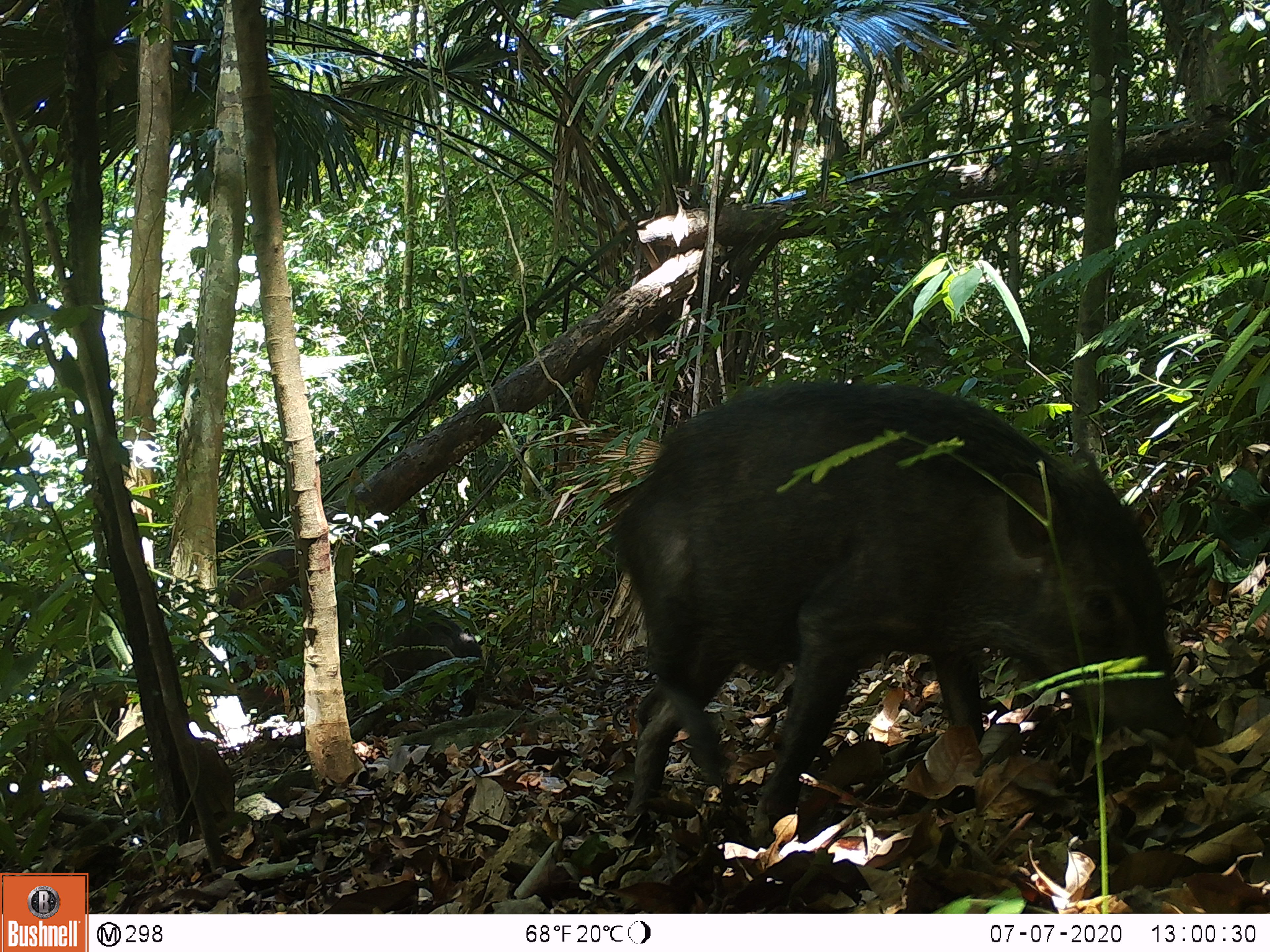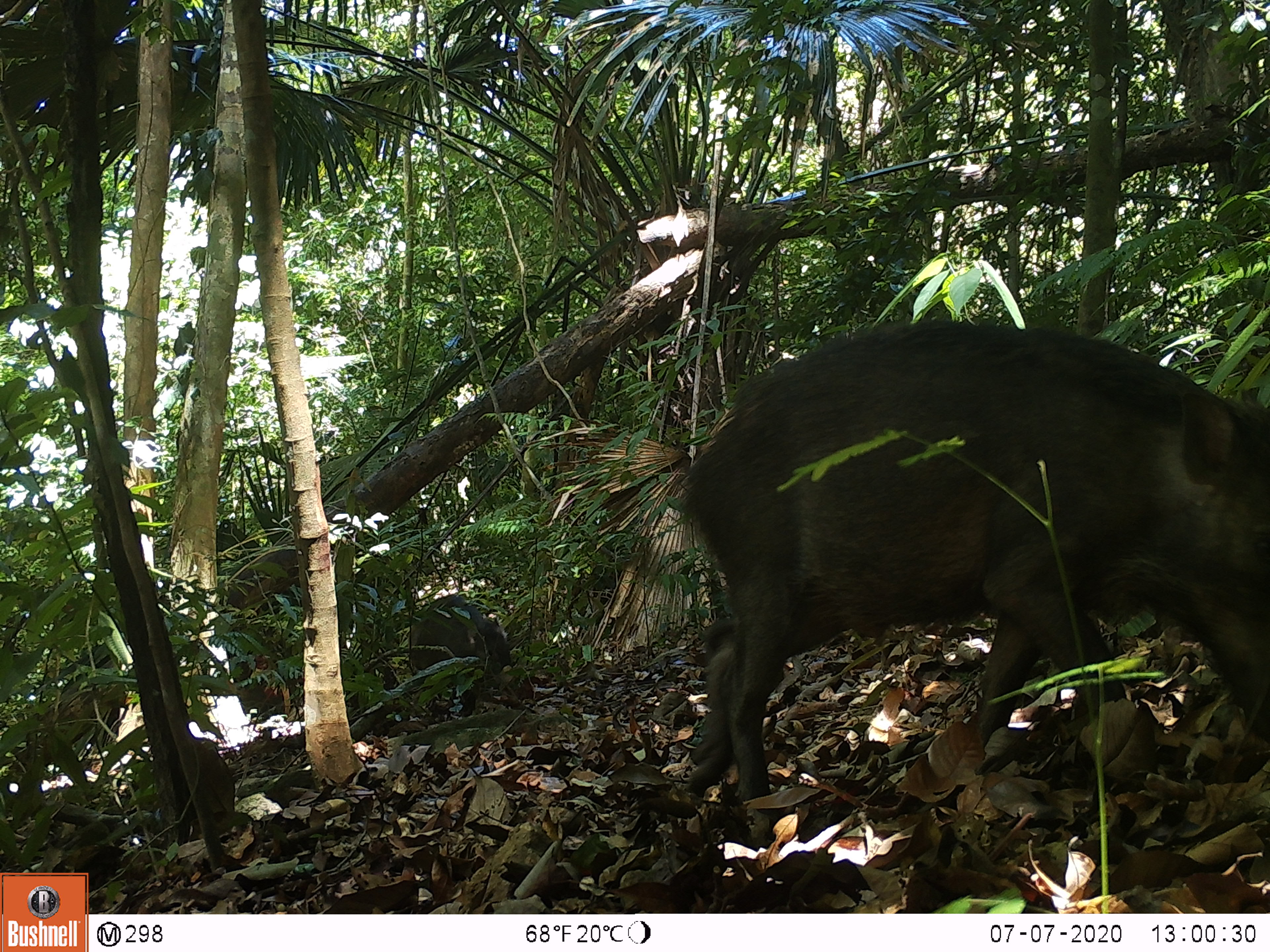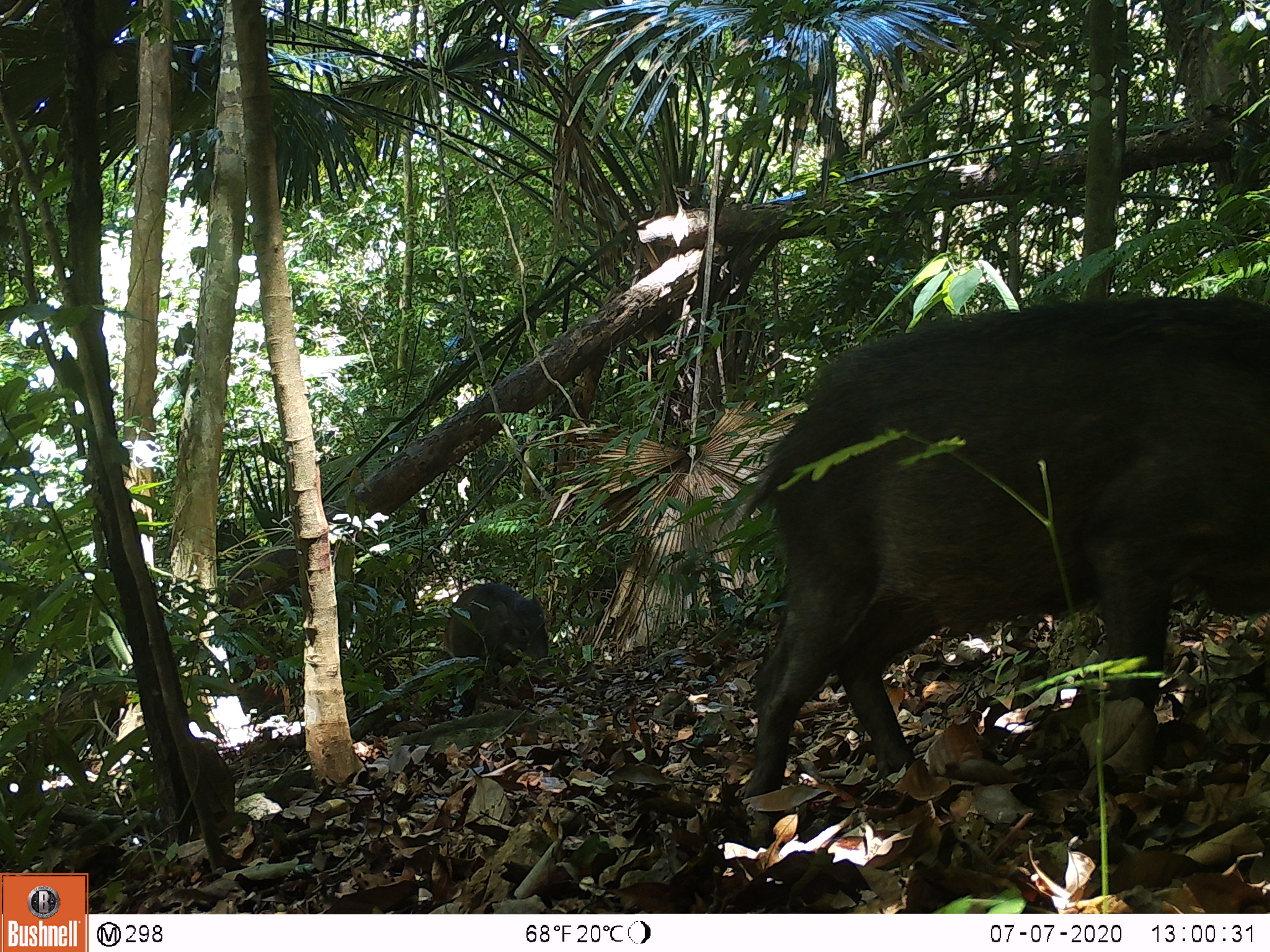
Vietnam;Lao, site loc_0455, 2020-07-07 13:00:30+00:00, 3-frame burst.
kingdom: Animalia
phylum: Chordata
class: Mammalia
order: Artiodactyla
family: Suidae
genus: Sus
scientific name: Sus scrofa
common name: eurasian wild pig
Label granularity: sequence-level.